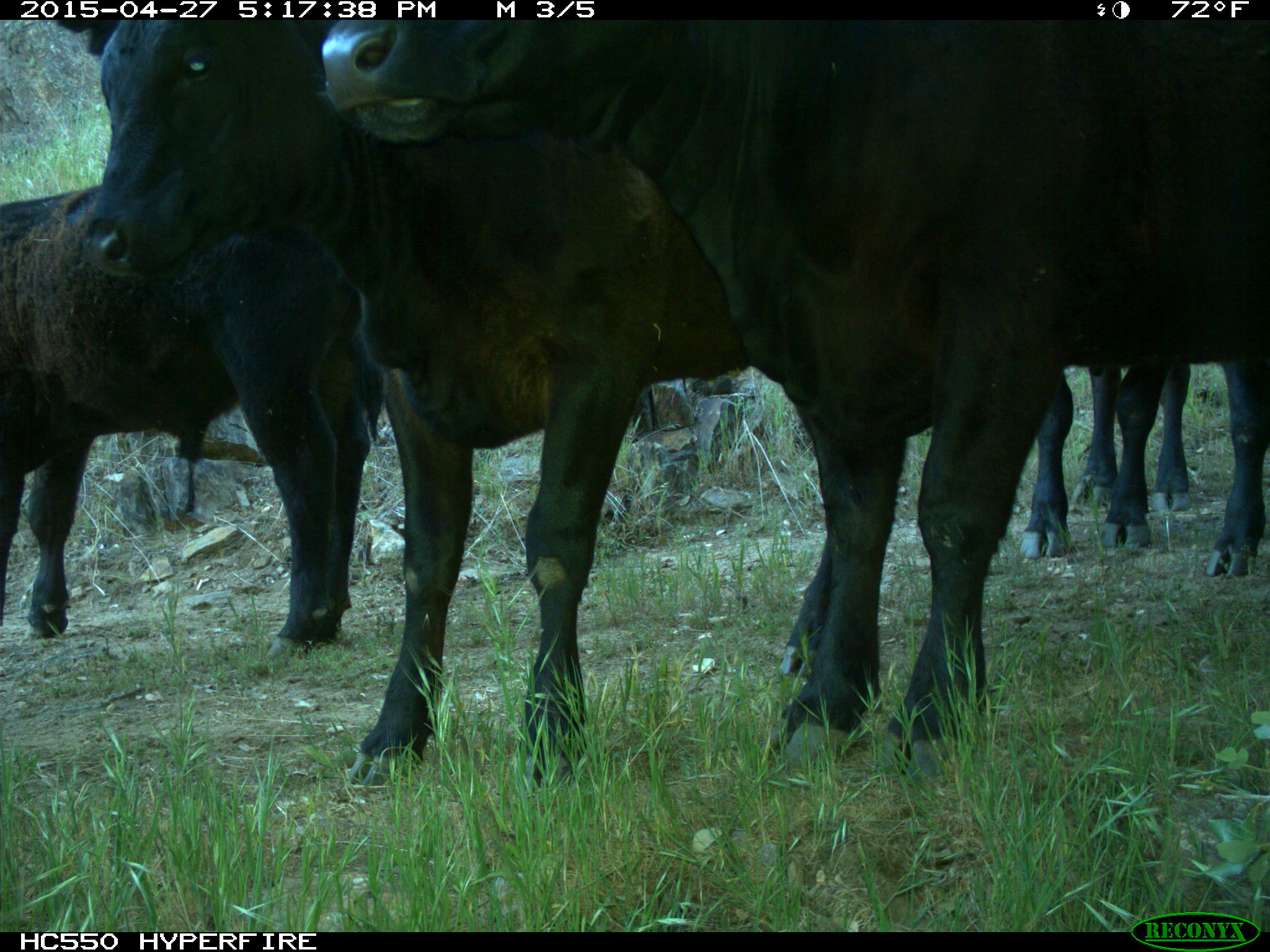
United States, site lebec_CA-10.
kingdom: Animalia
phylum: Chordata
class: Mammalia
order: Artiodactyla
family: Bovidae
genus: Bos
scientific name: Bos taurus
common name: domestic cow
Bos taurus (domestic cow).